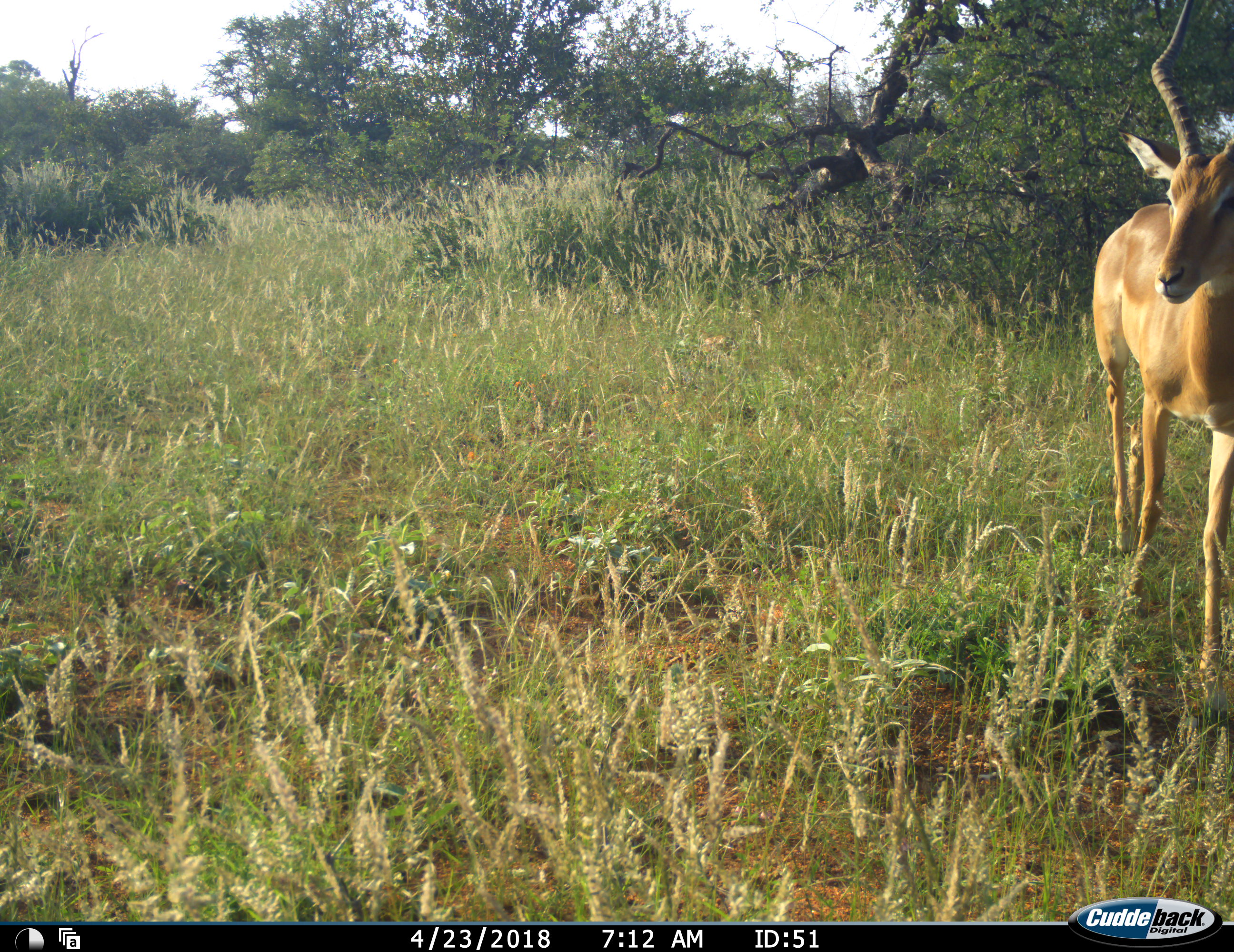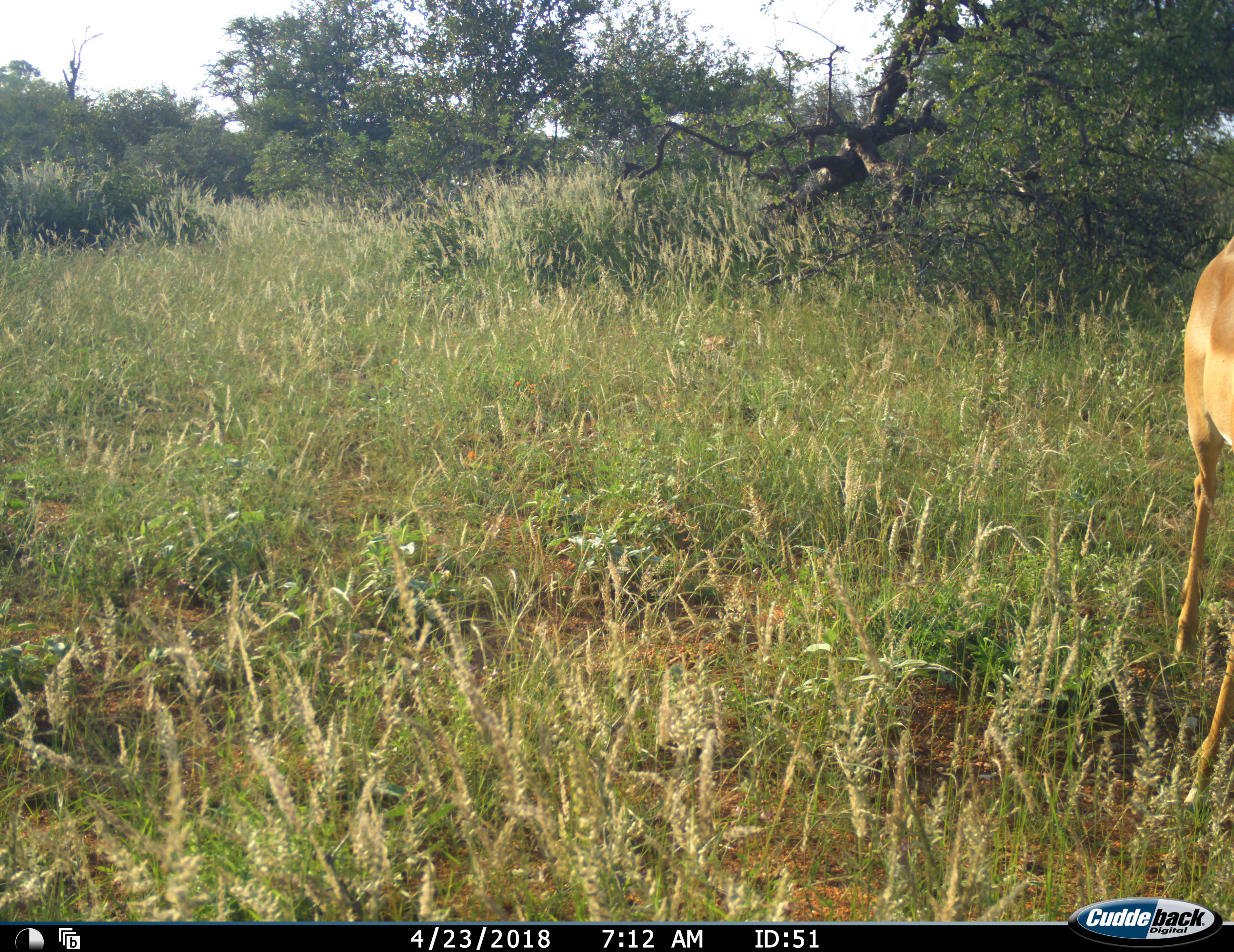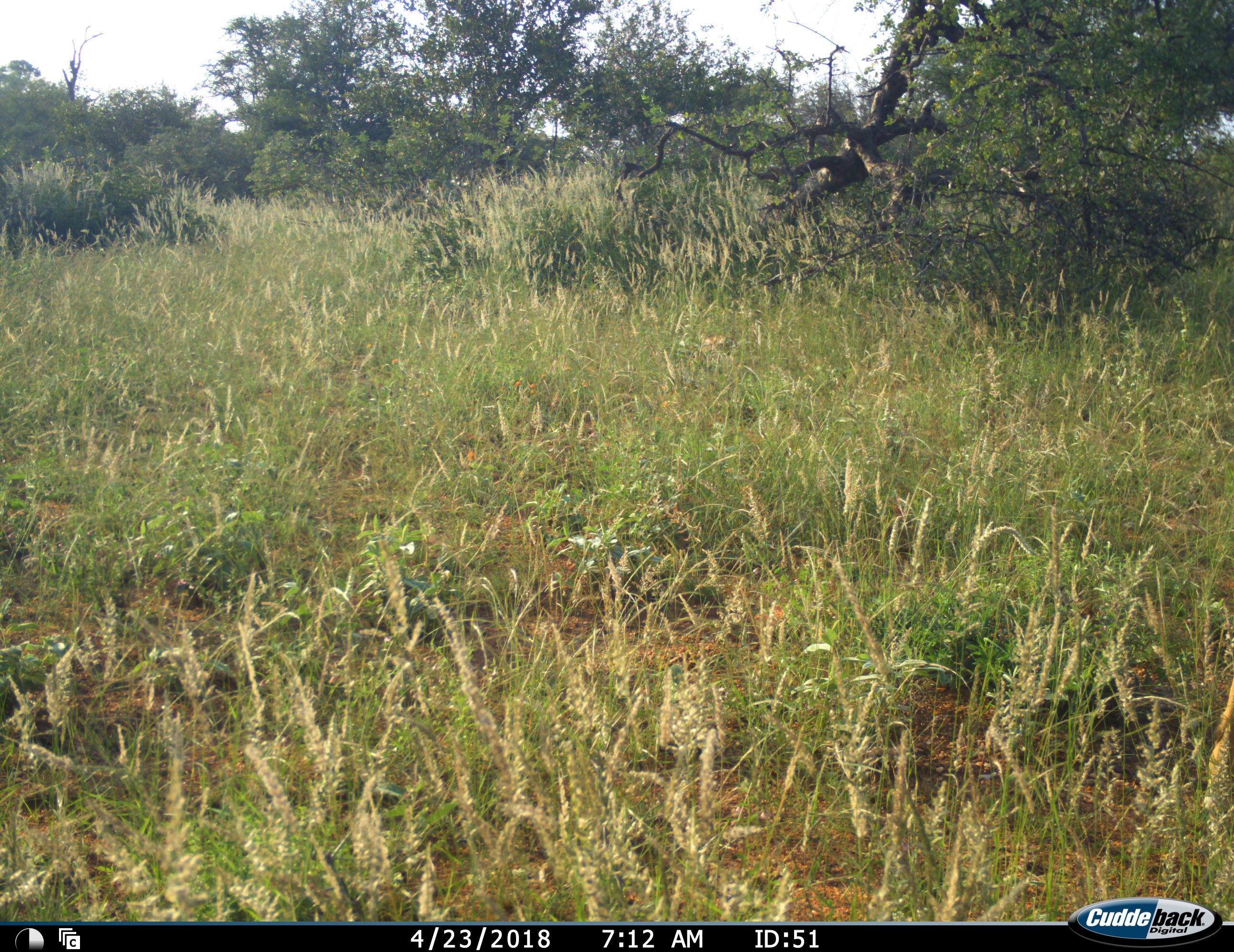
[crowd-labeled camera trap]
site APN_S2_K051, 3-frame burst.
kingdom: Animalia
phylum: Chordata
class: Mammalia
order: Artiodactyla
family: Bovidae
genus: Aepyceros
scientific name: Aepyceros melampus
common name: impala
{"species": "impala (Aepyceros melampus)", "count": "1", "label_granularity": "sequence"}